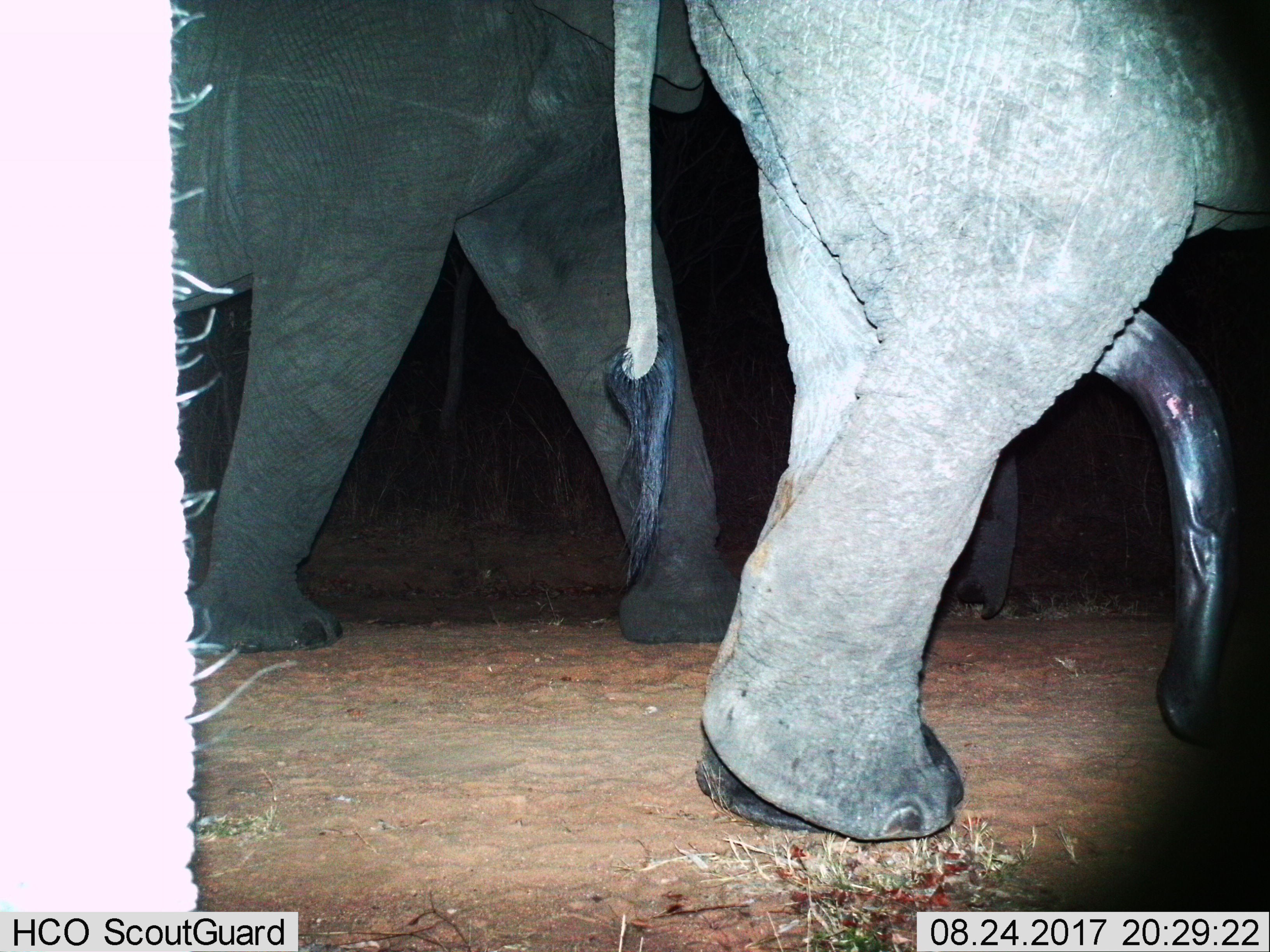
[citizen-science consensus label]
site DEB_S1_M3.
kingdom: Animalia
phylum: Chordata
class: Mammalia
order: Proboscidea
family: Elephantidae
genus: Loxodonta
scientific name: Loxodonta africana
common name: african bush elephant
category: elephant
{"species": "elephant (african bush elephant) (Loxodonta africana)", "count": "2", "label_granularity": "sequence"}